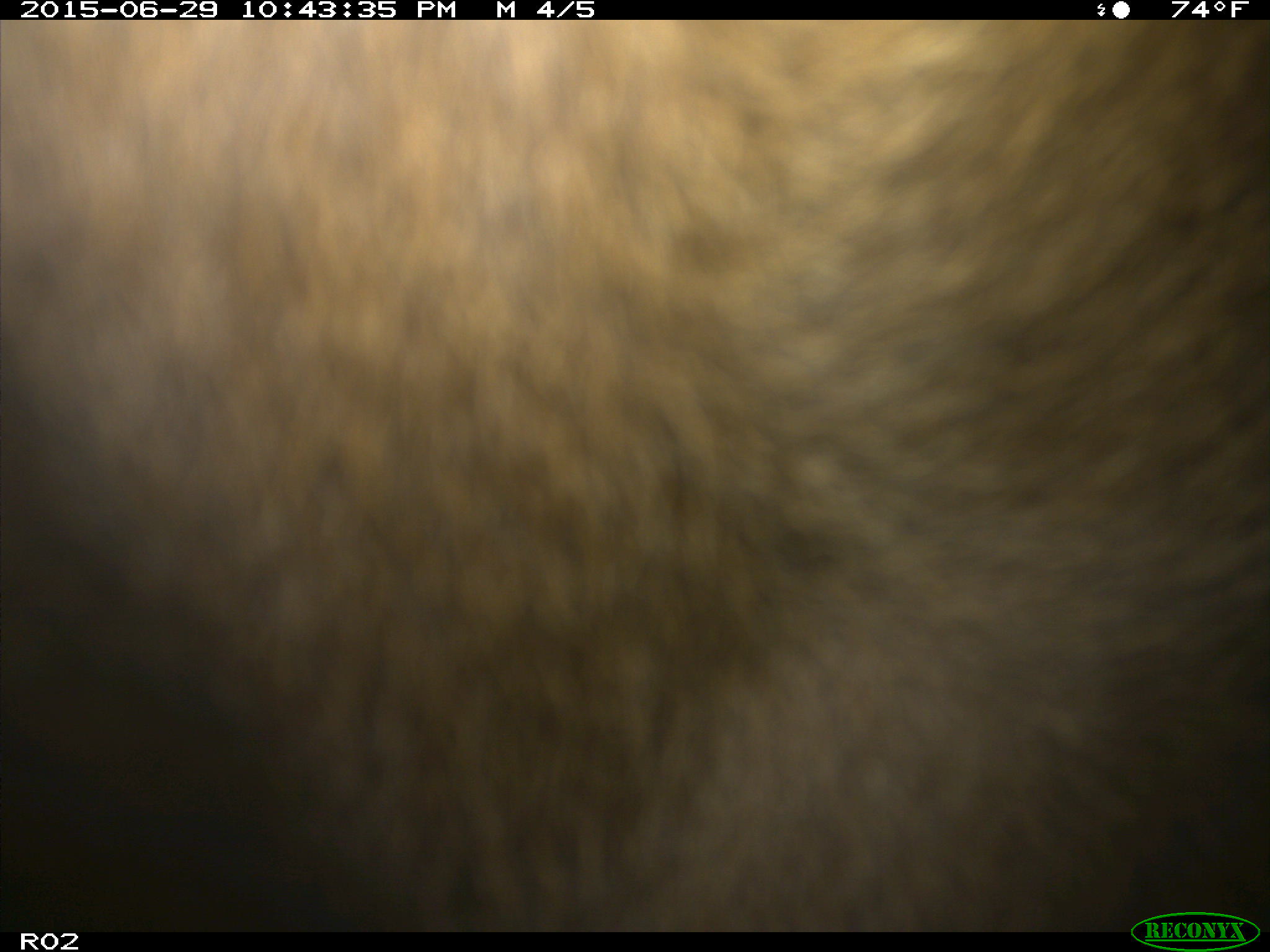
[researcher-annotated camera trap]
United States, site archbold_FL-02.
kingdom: Animalia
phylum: Chordata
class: Mammalia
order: Artiodactyla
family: Bovidae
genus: Bos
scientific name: Bos taurus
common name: domestic cow